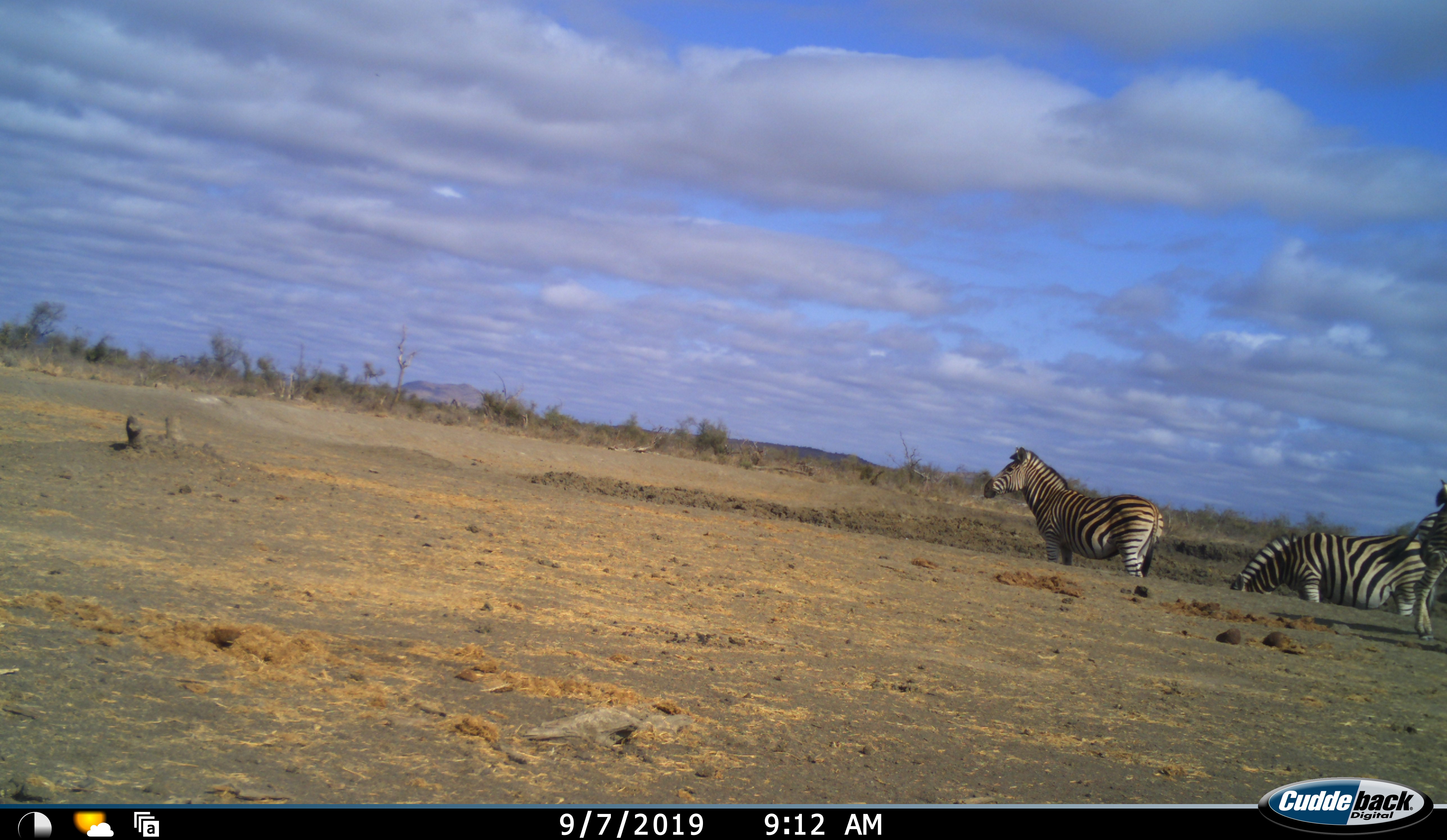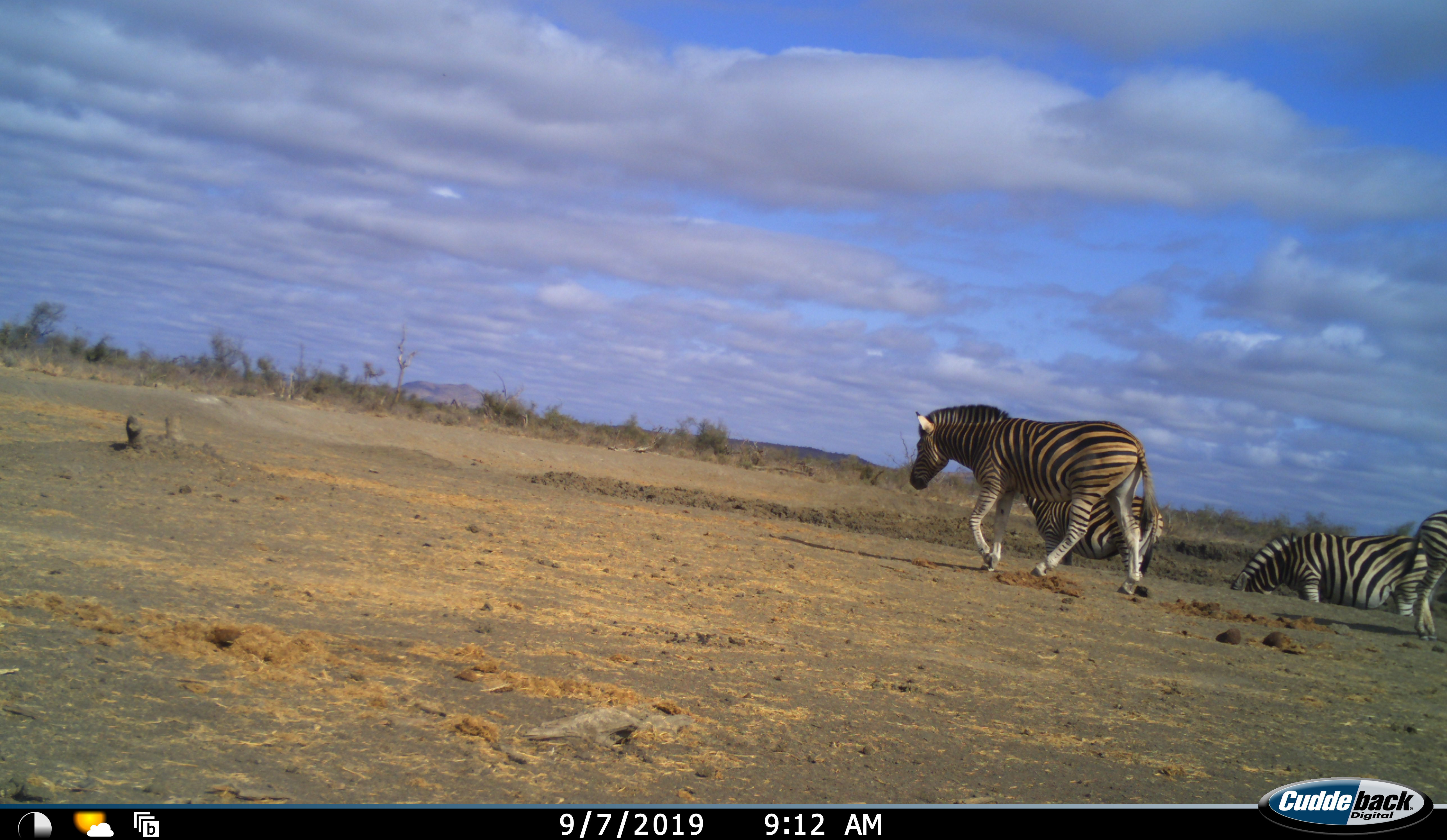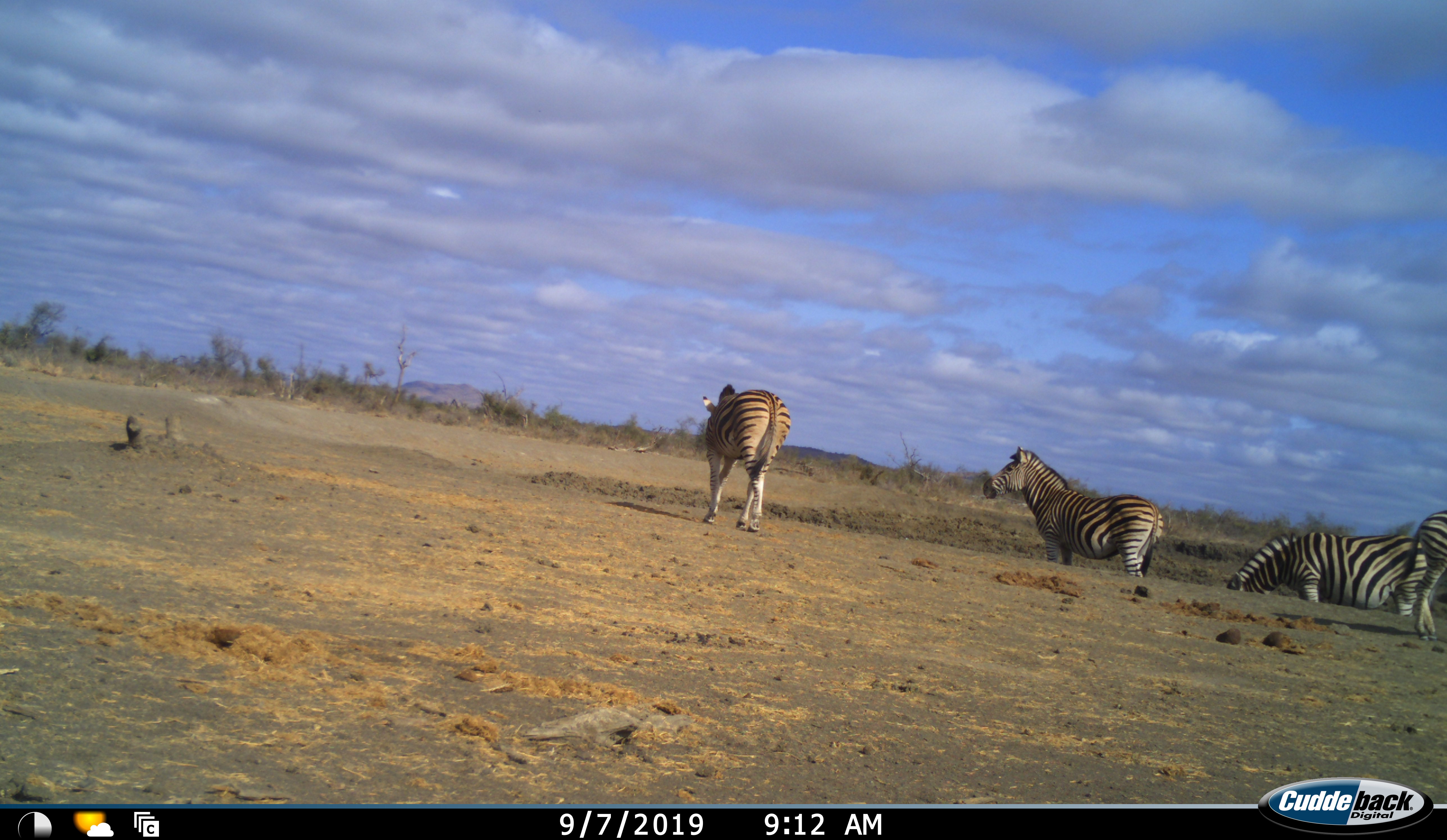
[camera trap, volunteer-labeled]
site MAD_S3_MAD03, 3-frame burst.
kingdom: Animalia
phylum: Chordata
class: Mammalia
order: Perissodactyla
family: Equidae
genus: Equus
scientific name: Equus quagga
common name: plains zebra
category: zebraplains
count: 4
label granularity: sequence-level